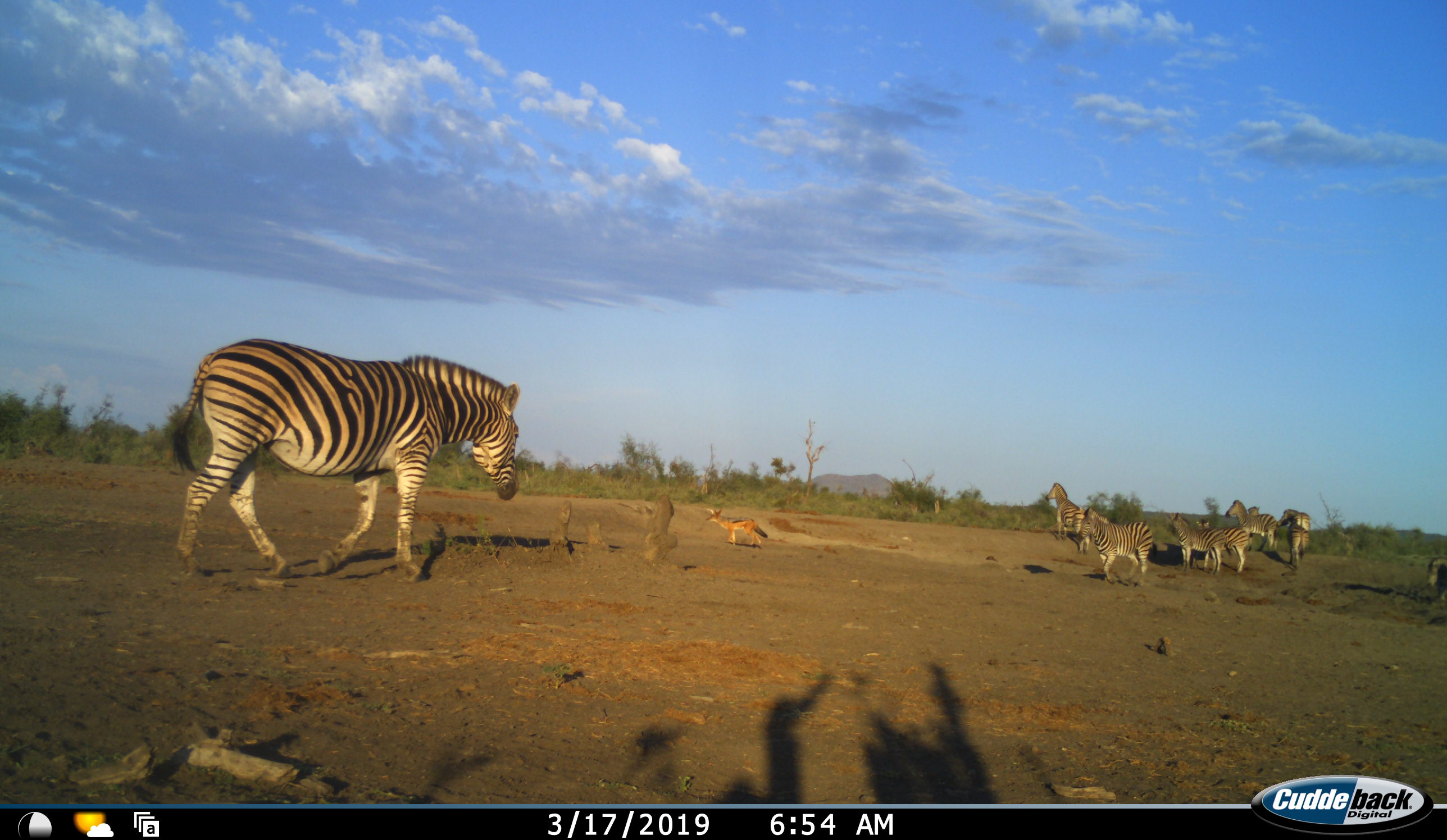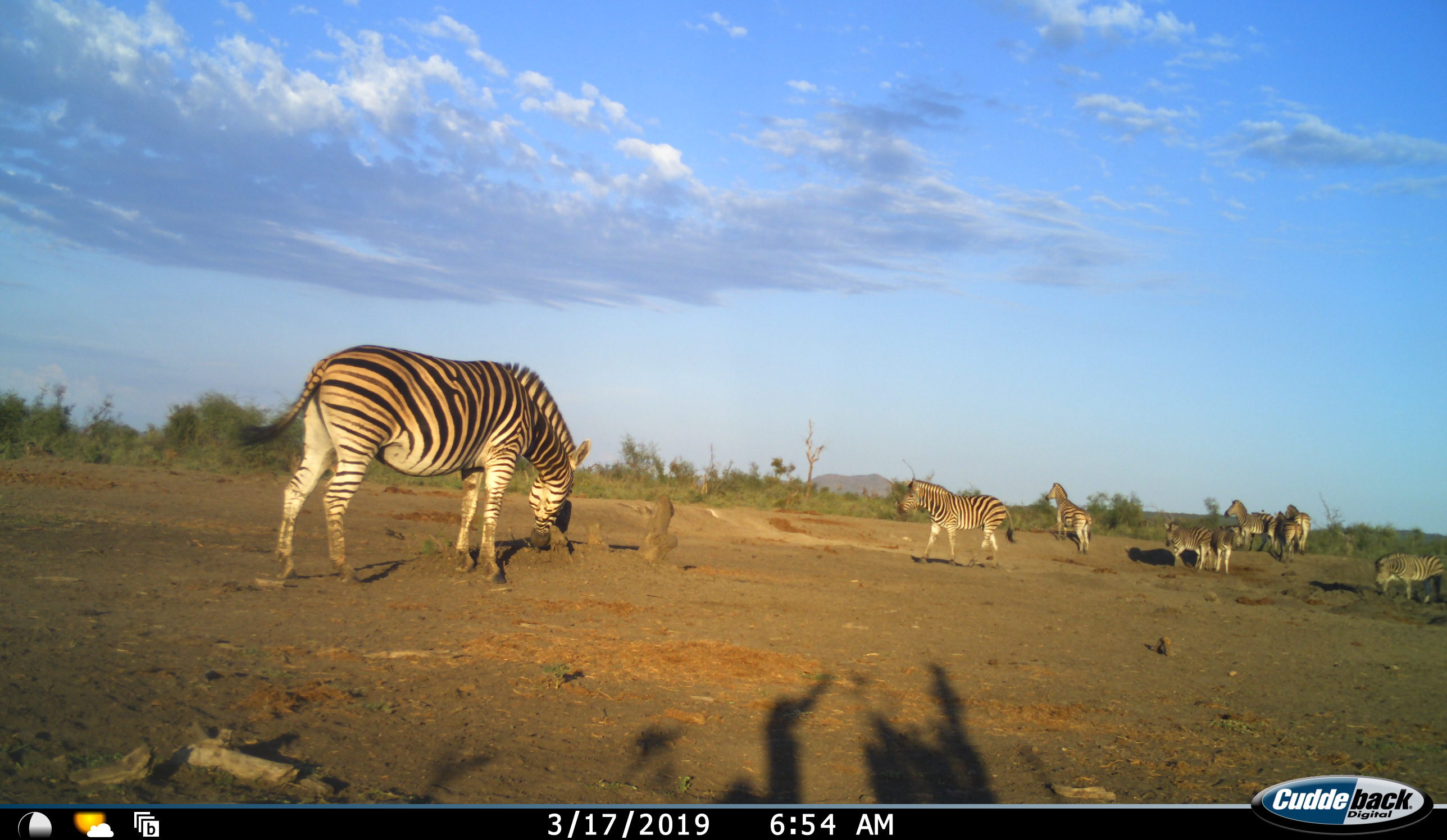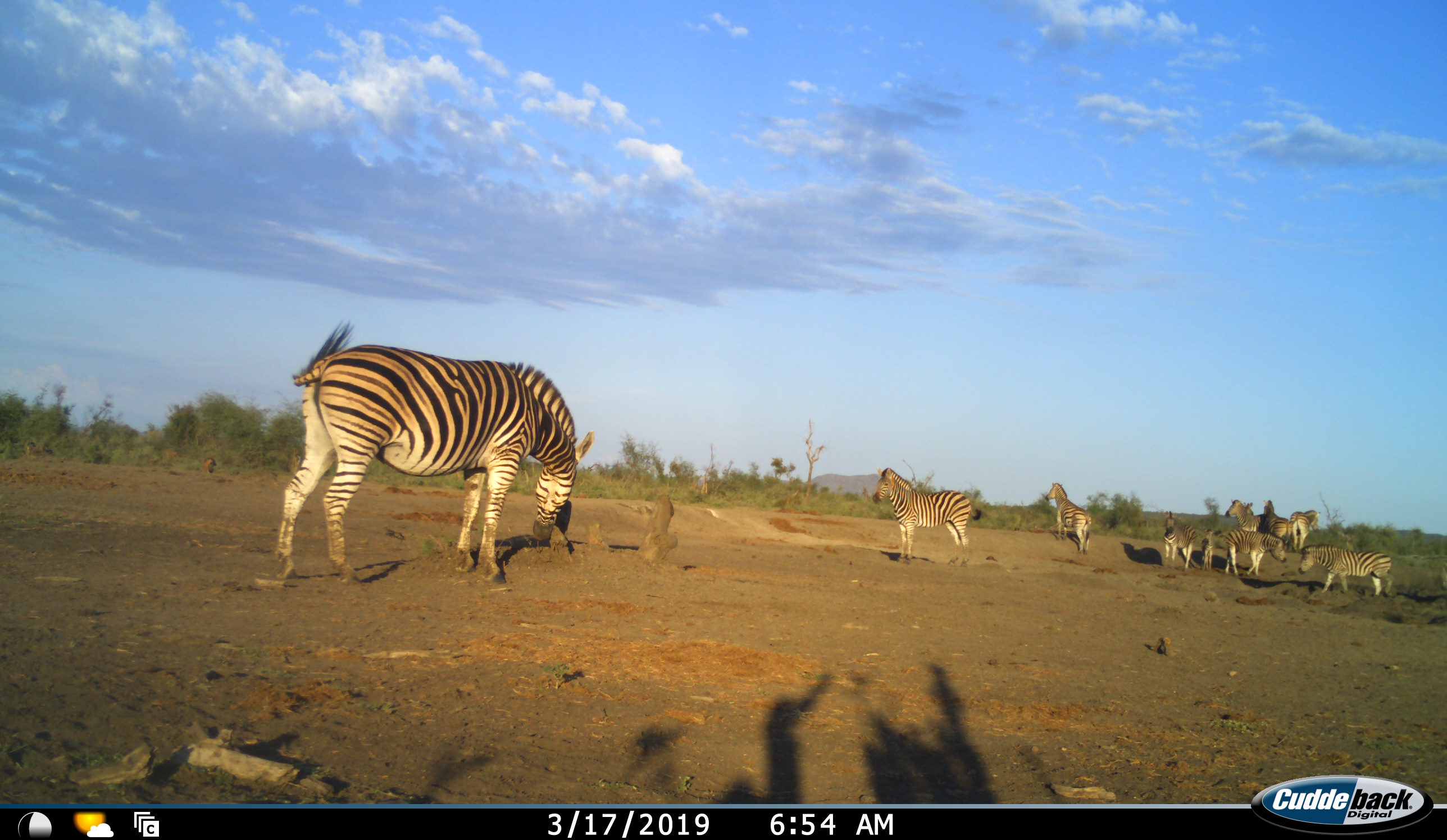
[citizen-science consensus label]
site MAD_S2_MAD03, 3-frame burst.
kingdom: Animalia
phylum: Chordata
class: Mammalia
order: Perissodactyla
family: Equidae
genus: Equus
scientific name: Equus quagga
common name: plains zebra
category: zebraplains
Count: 10.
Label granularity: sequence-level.